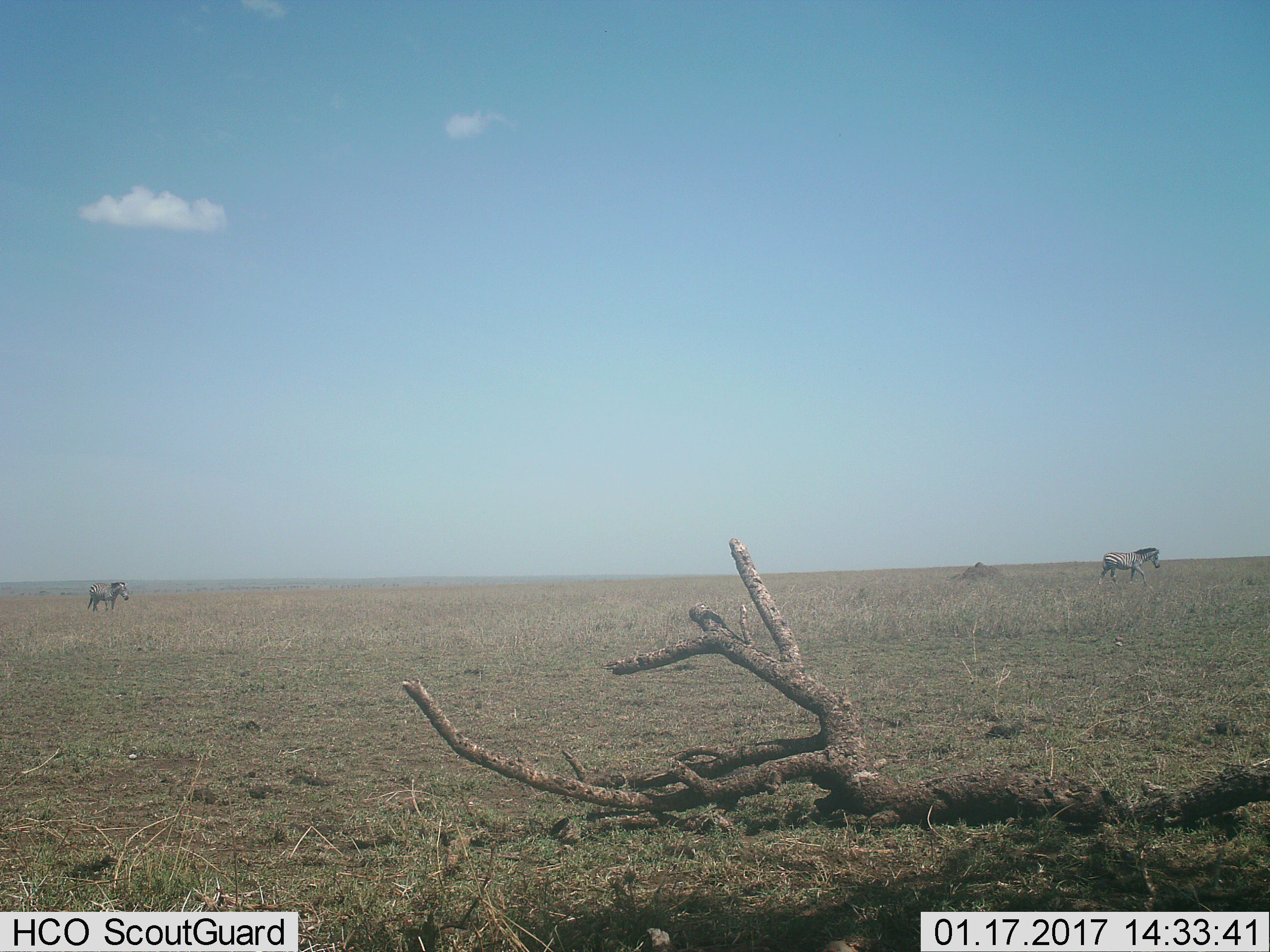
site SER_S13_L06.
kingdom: Animalia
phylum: Chordata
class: Mammalia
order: Perissodactyla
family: Equidae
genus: Equus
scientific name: Equus quagga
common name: plains zebra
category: zebraplains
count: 2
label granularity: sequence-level